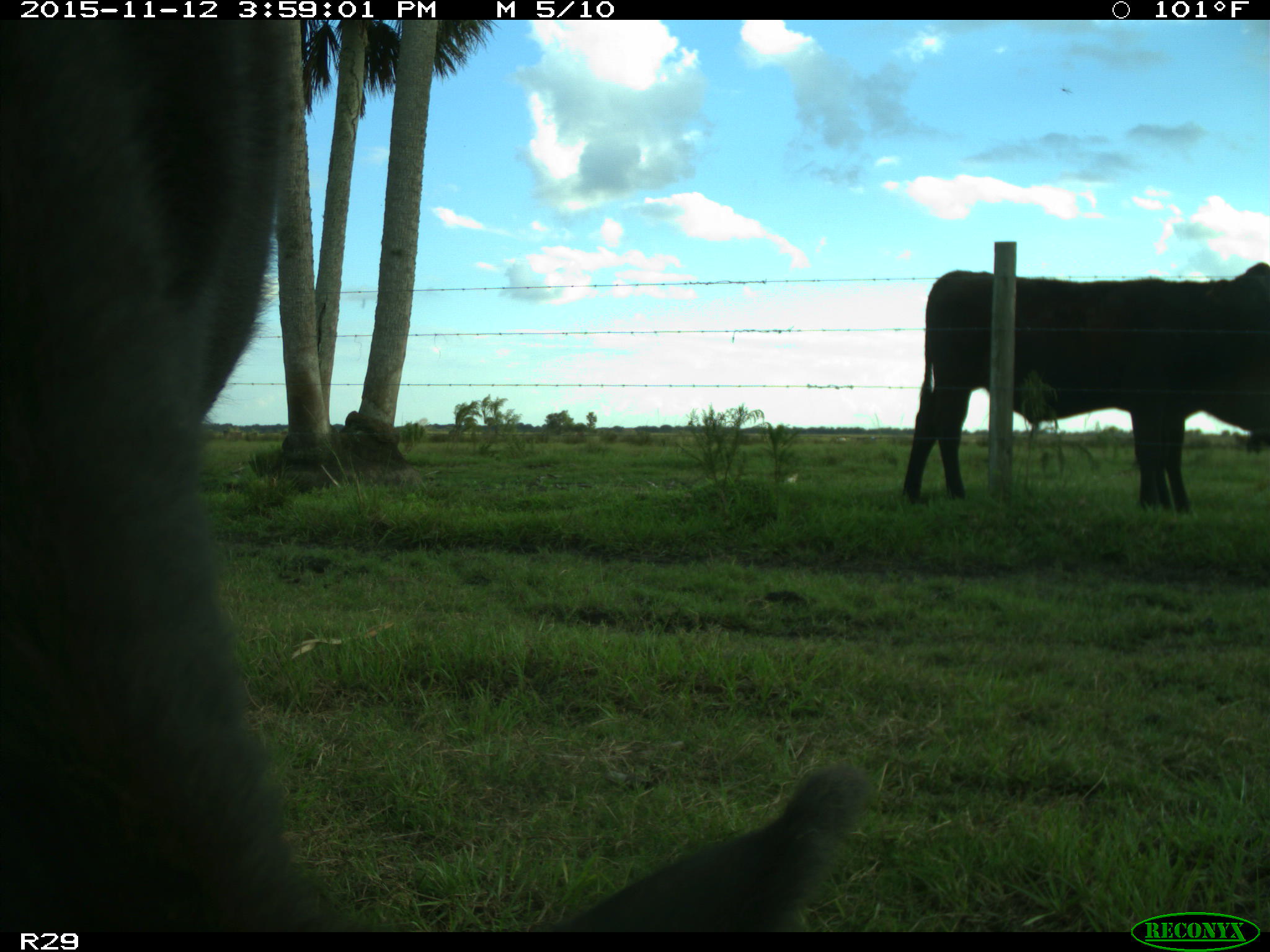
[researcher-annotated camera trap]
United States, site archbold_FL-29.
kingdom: Animalia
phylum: Chordata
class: Mammalia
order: Artiodactyla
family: Bovidae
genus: Bos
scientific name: Bos taurus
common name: domestic cow